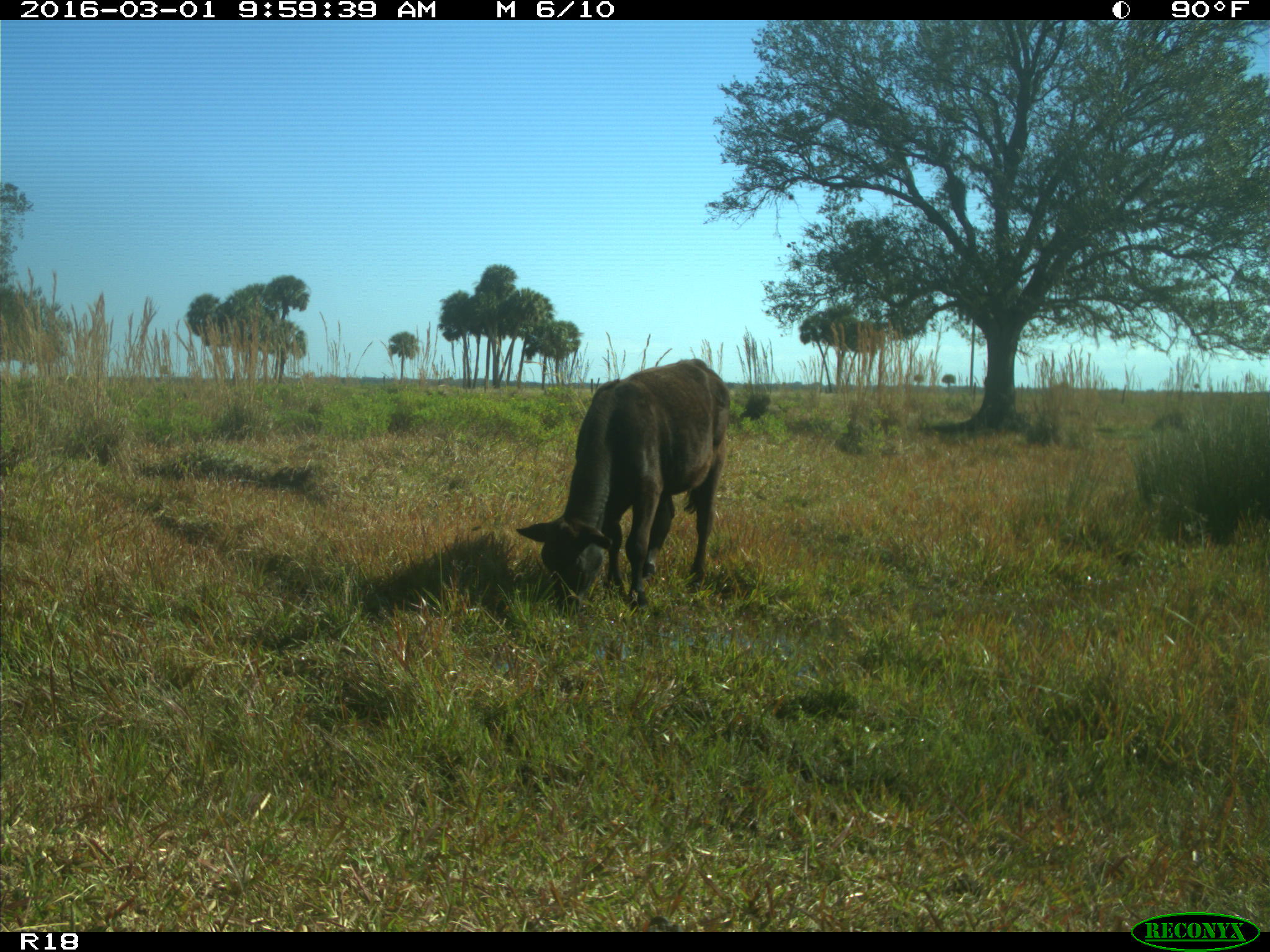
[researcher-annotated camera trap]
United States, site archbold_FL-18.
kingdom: Animalia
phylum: Chordata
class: Mammalia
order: Artiodactyla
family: Bovidae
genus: Bos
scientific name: Bos taurus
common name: domestic cow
Bos taurus (domestic cow).